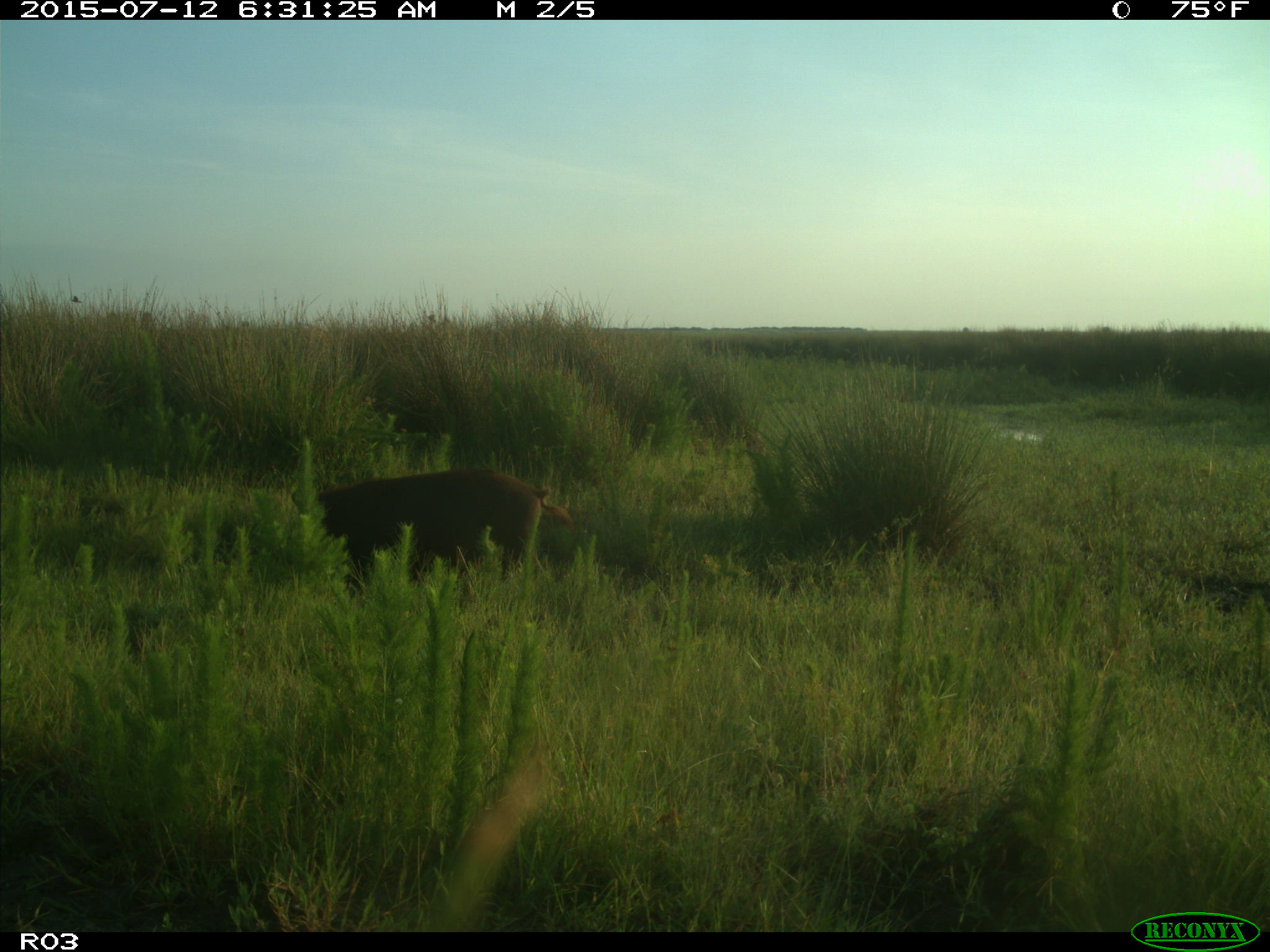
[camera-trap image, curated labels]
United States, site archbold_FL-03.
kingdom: Animalia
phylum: Chordata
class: Mammalia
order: Artiodactyla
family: Suidae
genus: Sus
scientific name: Sus scrofa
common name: wild boar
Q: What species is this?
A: Sus scrofa (wild boar).